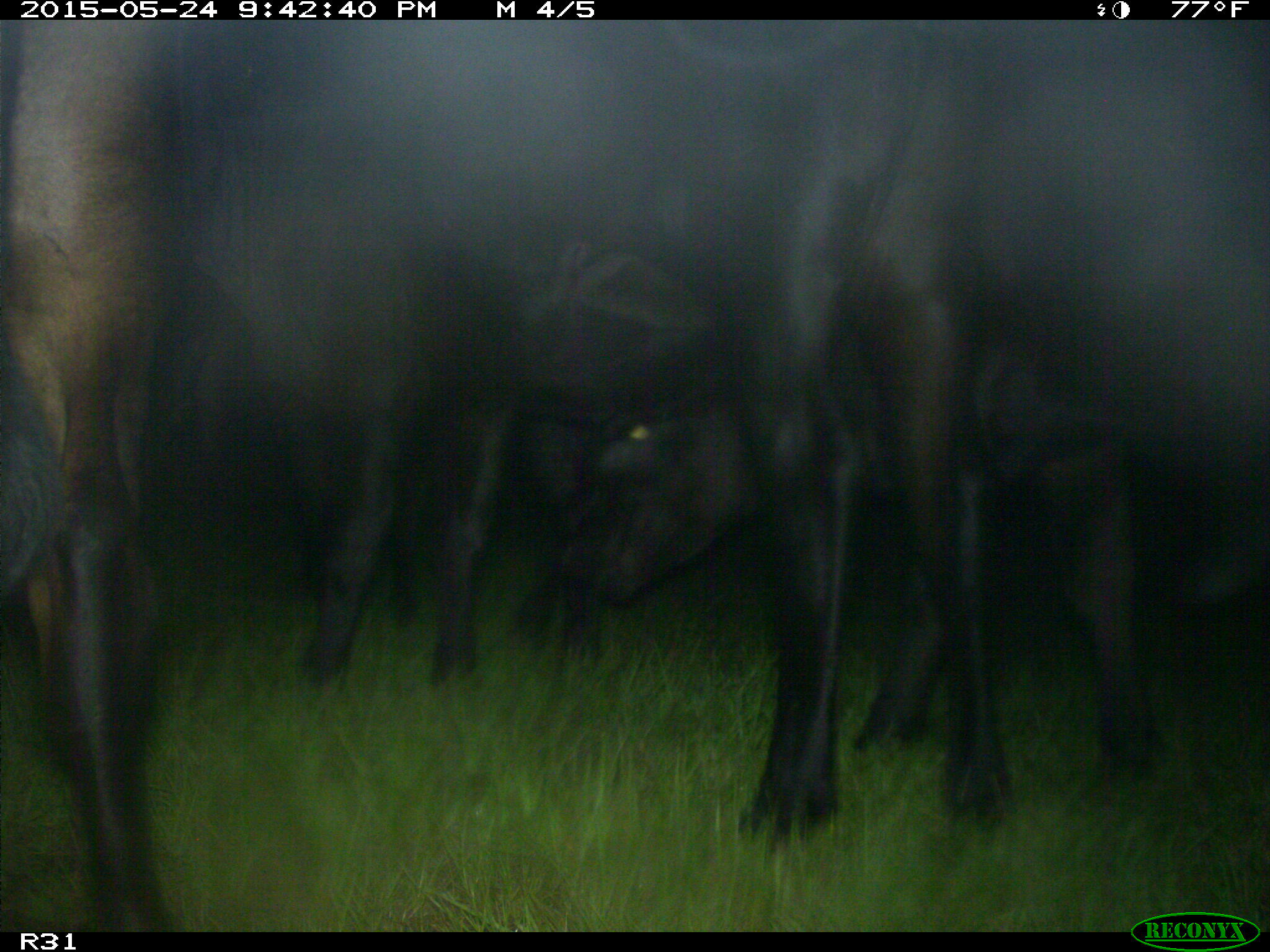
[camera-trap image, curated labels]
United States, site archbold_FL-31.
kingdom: Animalia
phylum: Chordata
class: Mammalia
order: Artiodactyla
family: Bovidae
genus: Bos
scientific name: Bos taurus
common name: domestic cow